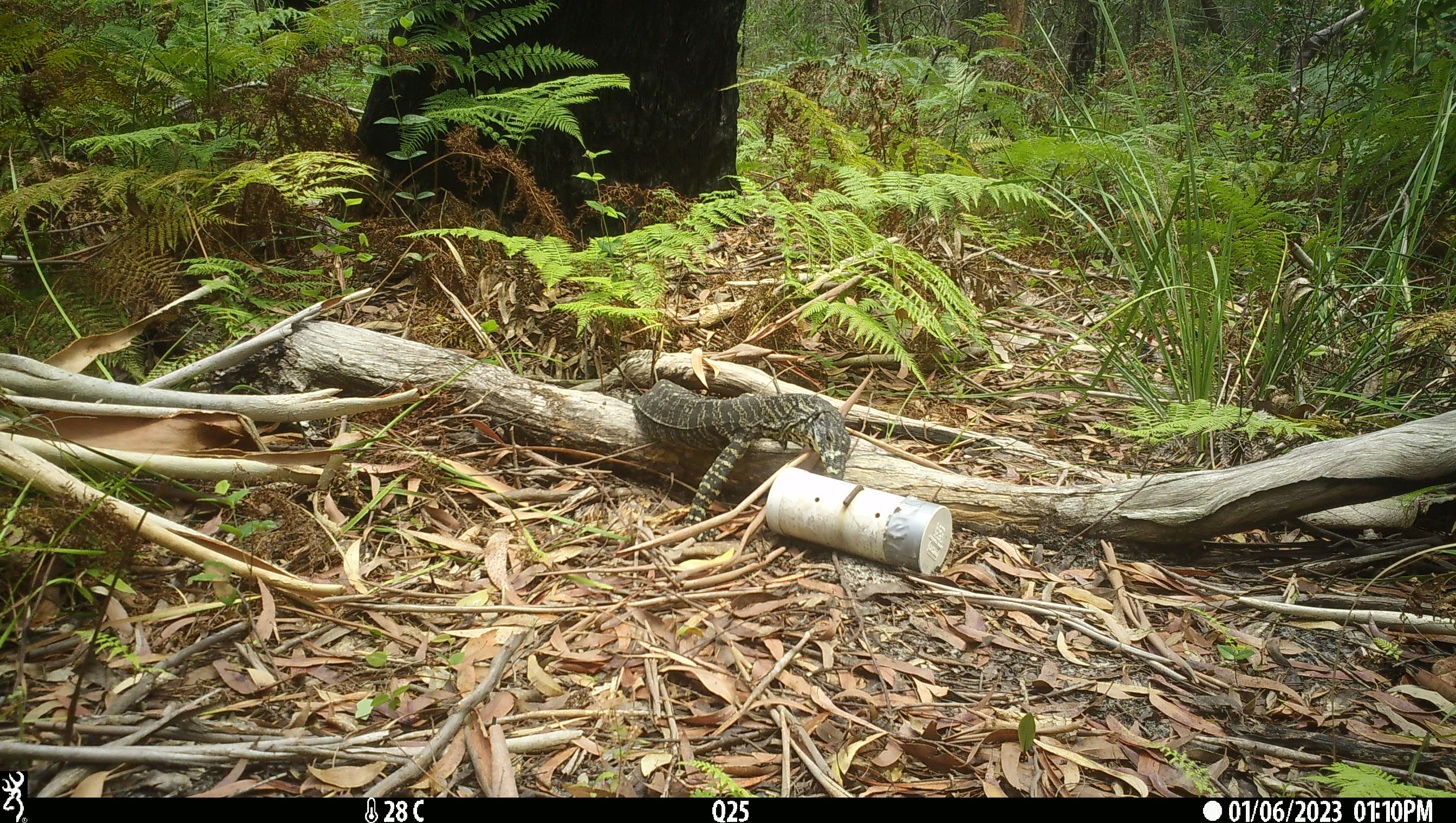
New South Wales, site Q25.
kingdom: Animalia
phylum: Chordata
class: Reptilia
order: Squamata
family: Varanidae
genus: Varanus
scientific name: Varanus varius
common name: lace monitor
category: goanna